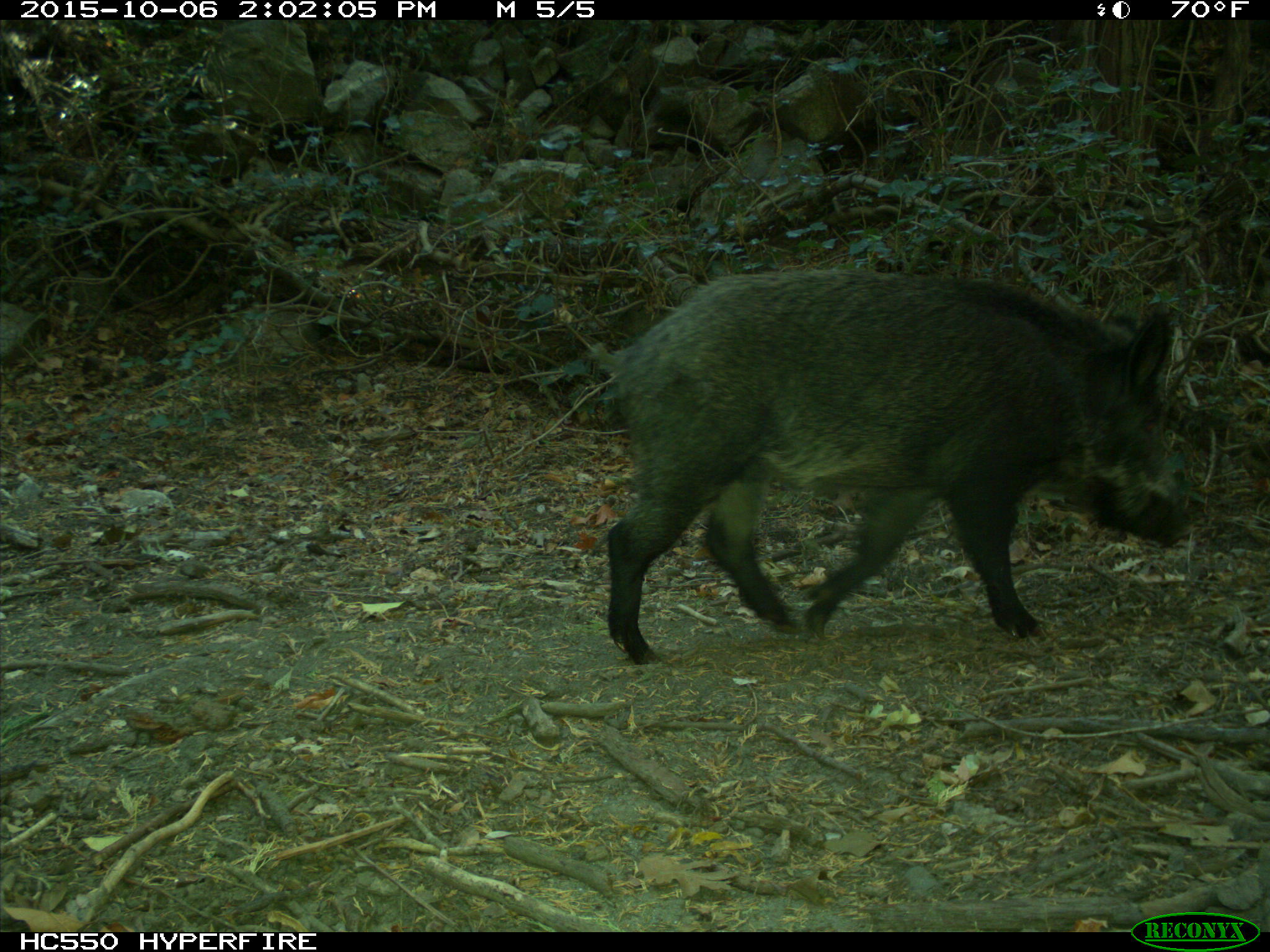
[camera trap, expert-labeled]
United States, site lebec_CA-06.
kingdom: Animalia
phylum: Chordata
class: Mammalia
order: Artiodactyla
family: Suidae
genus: Sus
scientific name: Sus scrofa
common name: wild boar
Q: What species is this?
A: Sus scrofa (wild boar).